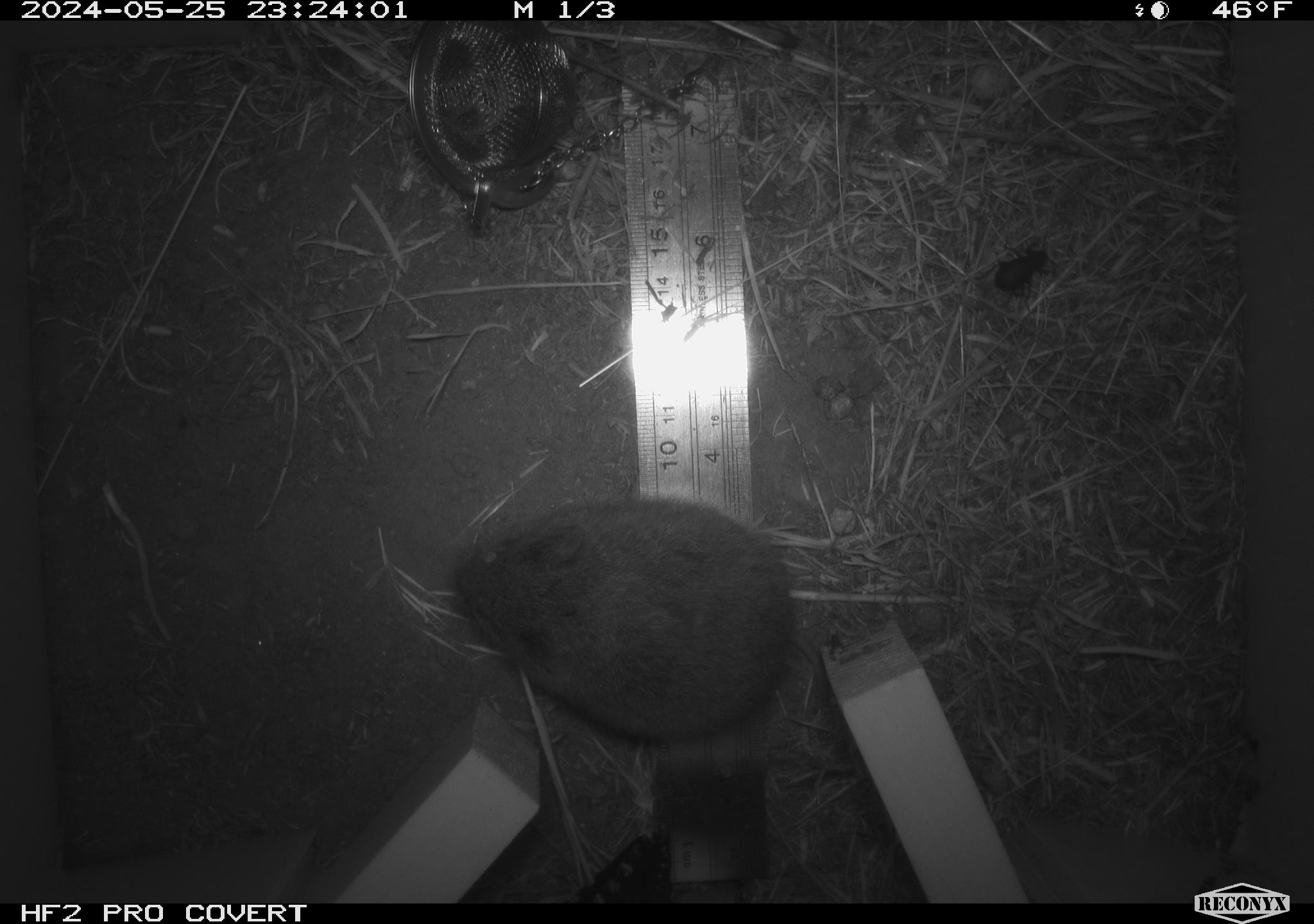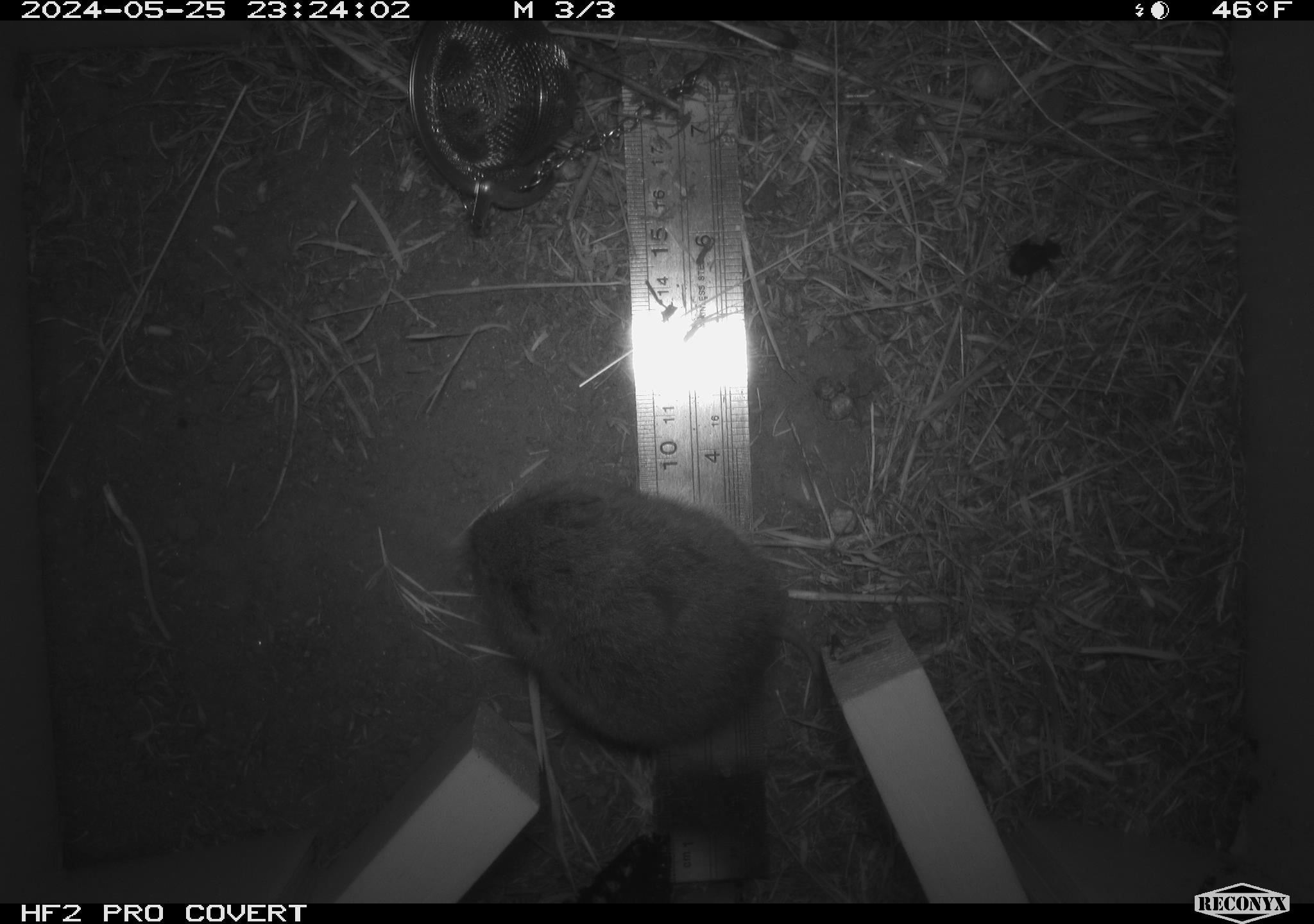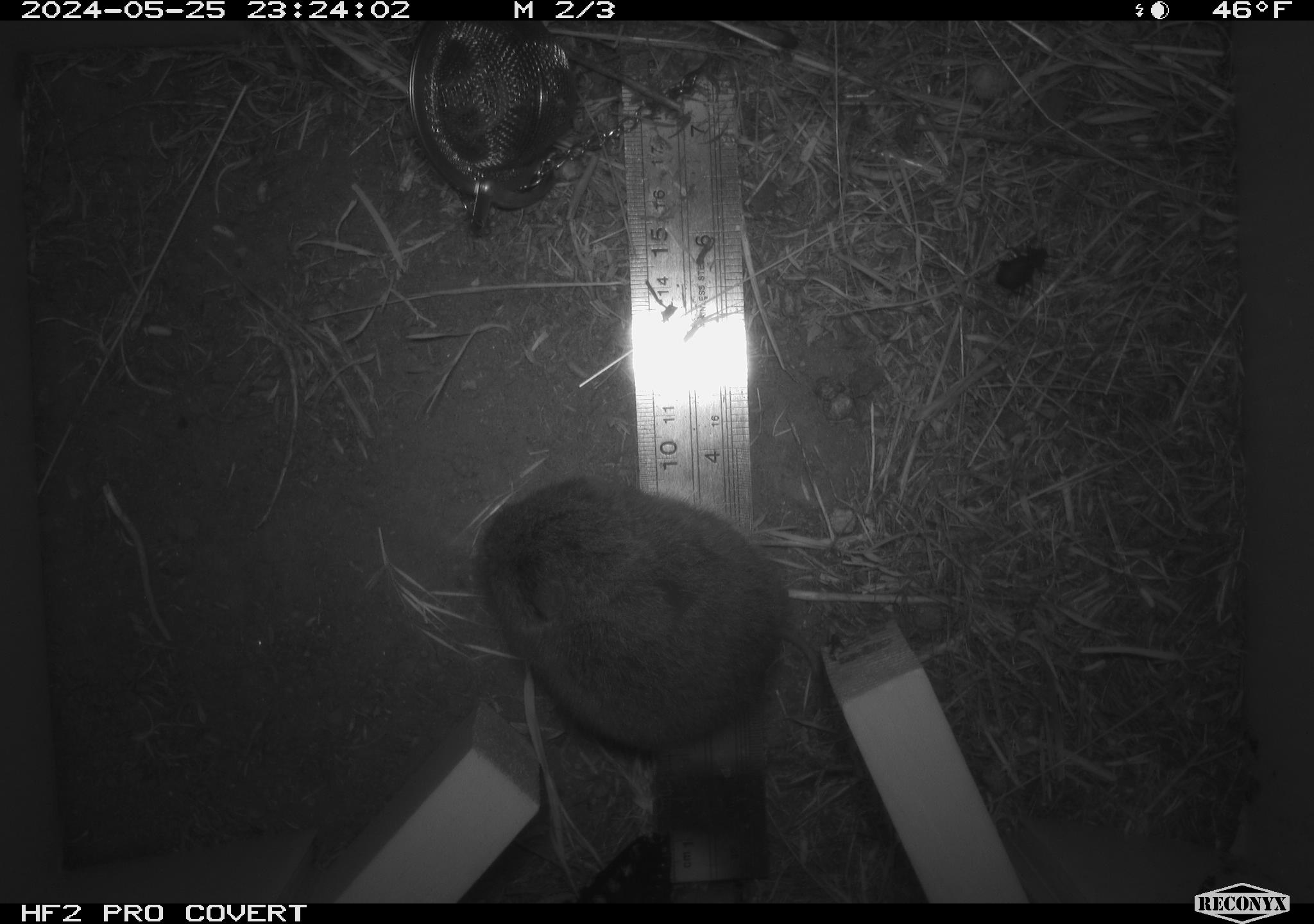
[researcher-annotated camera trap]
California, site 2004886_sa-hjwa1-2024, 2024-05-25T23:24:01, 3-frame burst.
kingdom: Animalia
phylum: Chordata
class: Mammalia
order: Rodentia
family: Cricetidae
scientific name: Cricetidae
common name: hamsters, voles, lemmings, and allies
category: cricetidae family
Cricetidae family (hamsters, voles, lemmings, and allies) (Cricetidae).